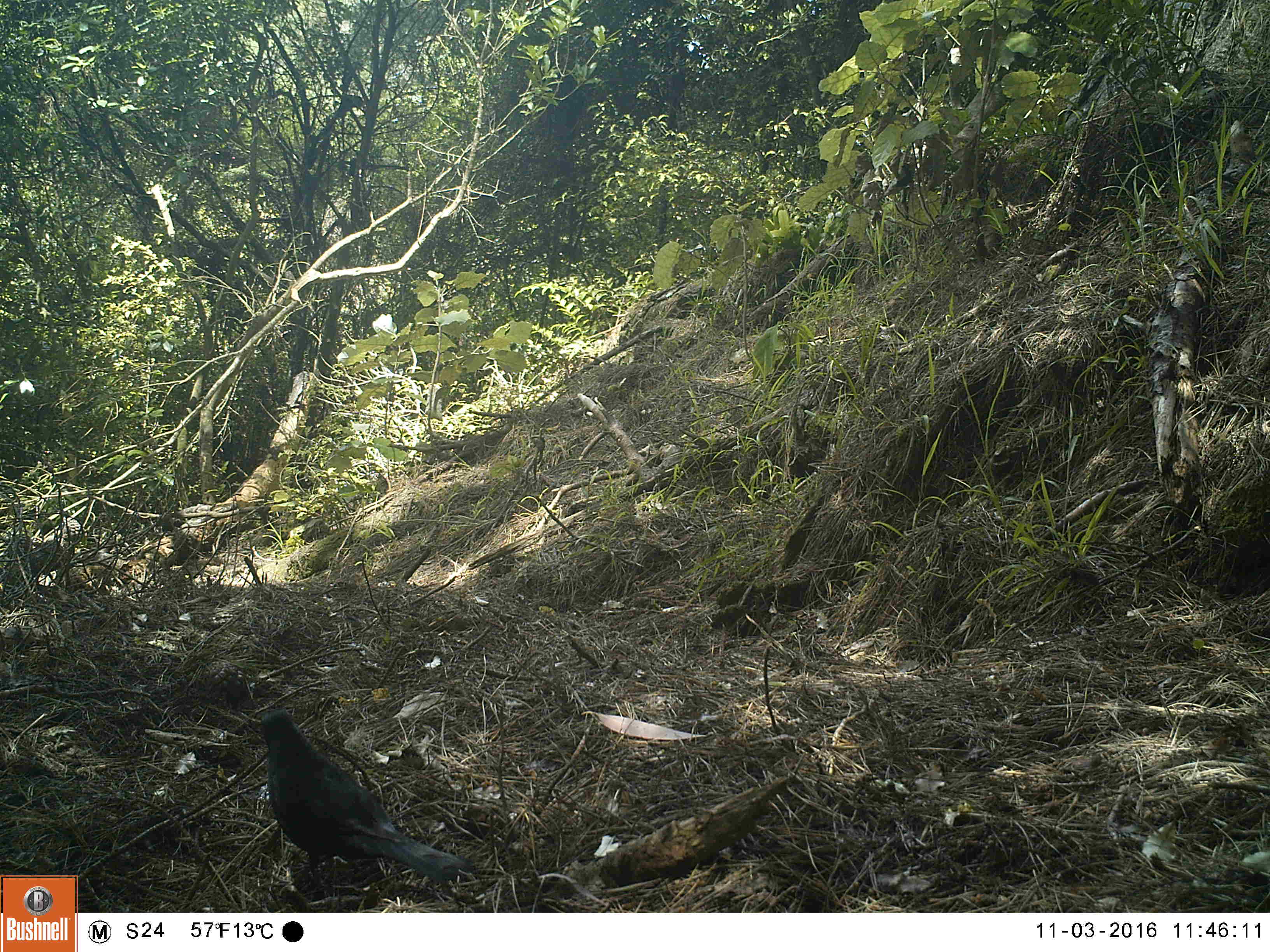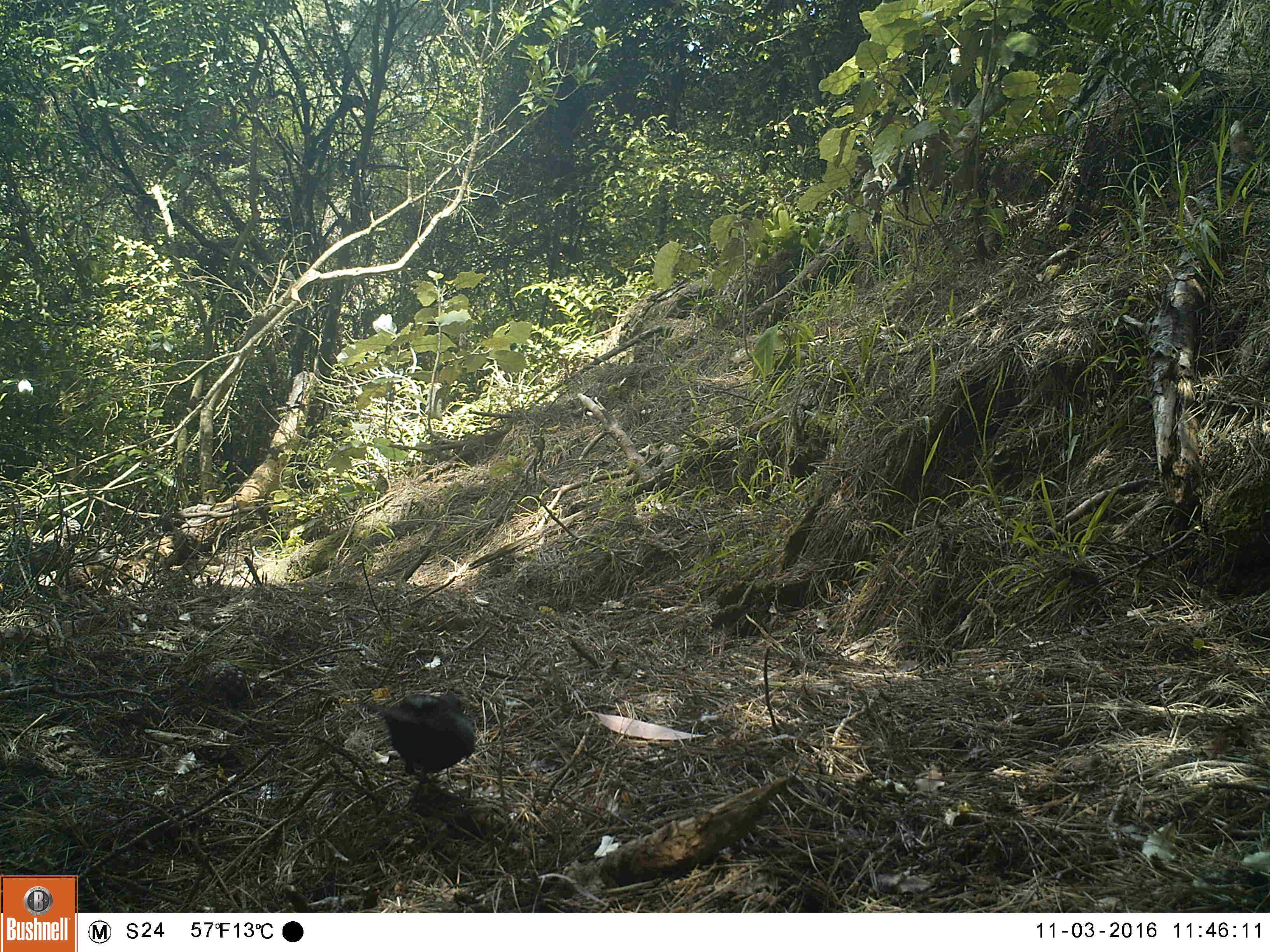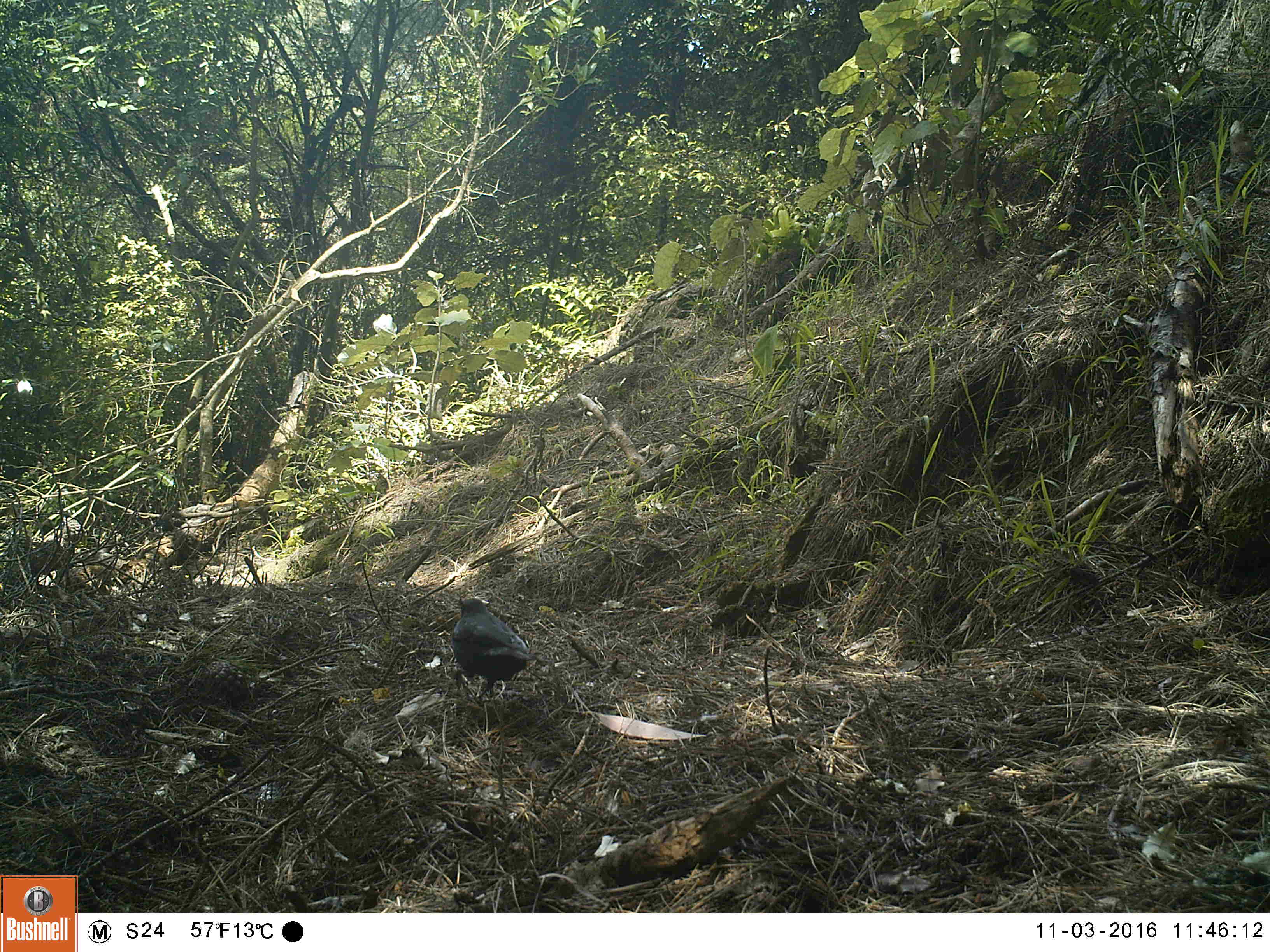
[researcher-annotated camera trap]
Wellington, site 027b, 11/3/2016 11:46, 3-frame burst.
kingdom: Animalia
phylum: Chordata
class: Aves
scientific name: Aves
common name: bird